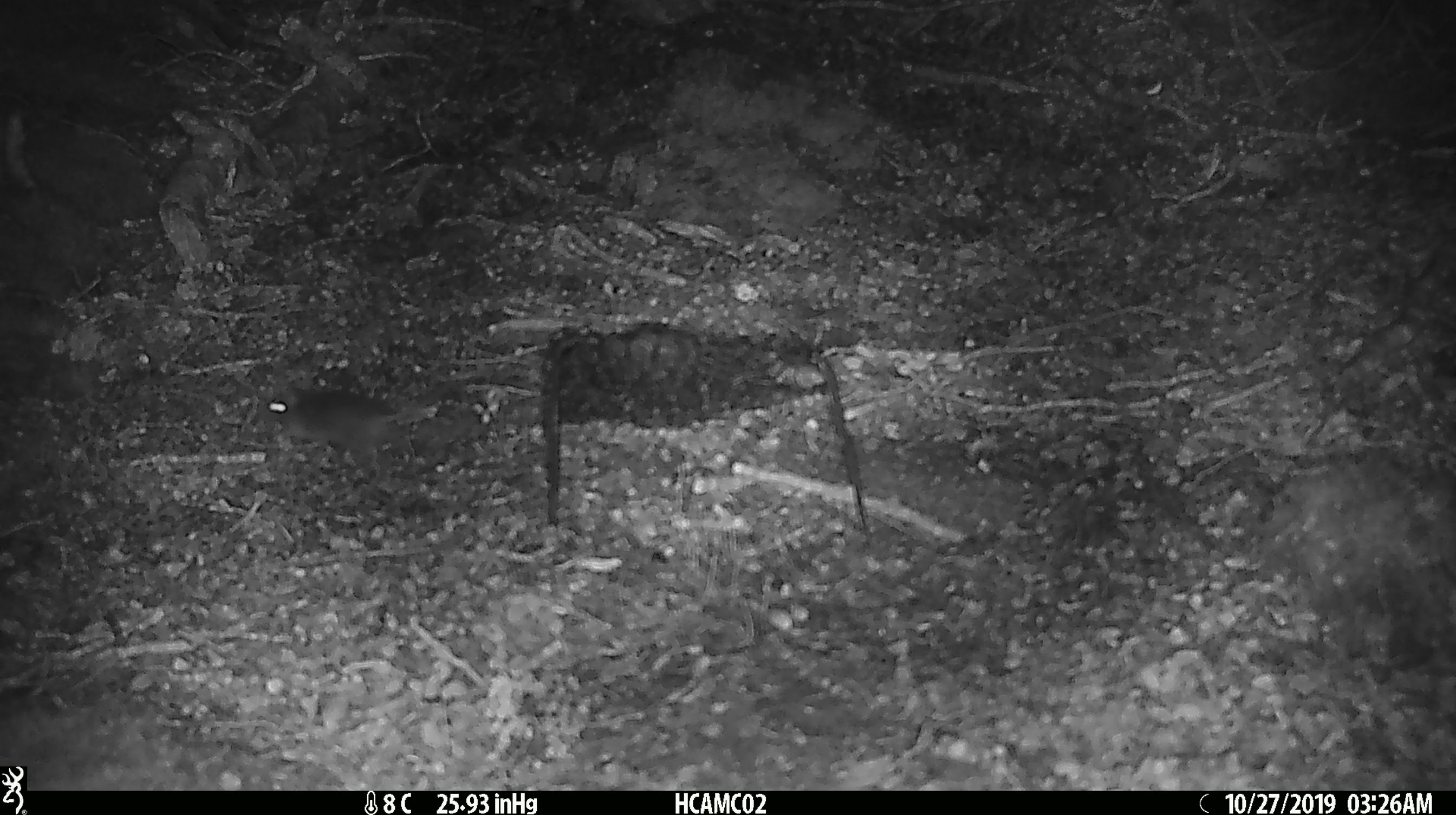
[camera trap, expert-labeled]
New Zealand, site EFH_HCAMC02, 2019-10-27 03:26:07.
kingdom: Animalia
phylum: Chordata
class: Mammalia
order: Rodentia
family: Muridae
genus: Mus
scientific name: Mus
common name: mouse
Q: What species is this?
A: Mouse (Mus).